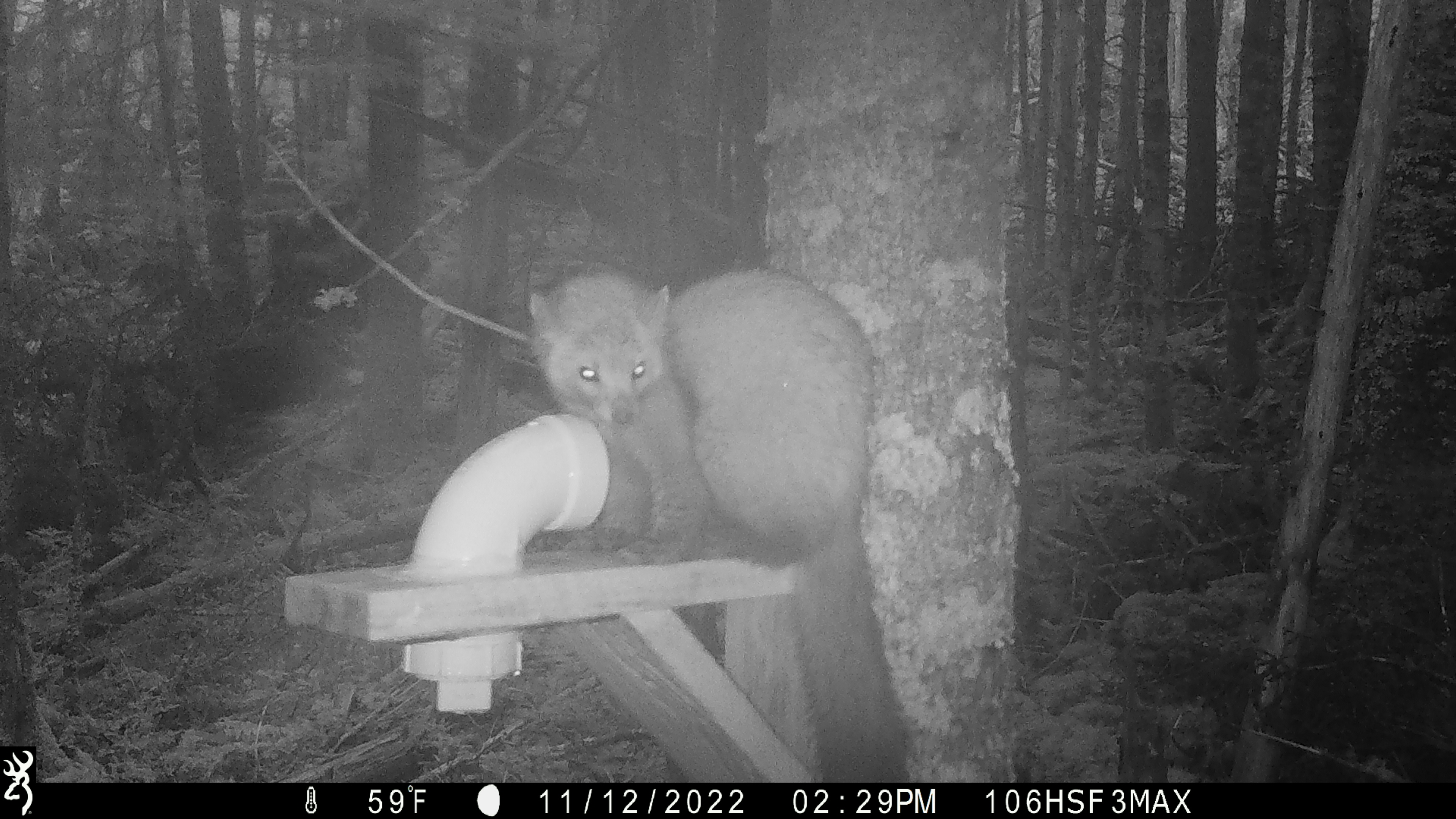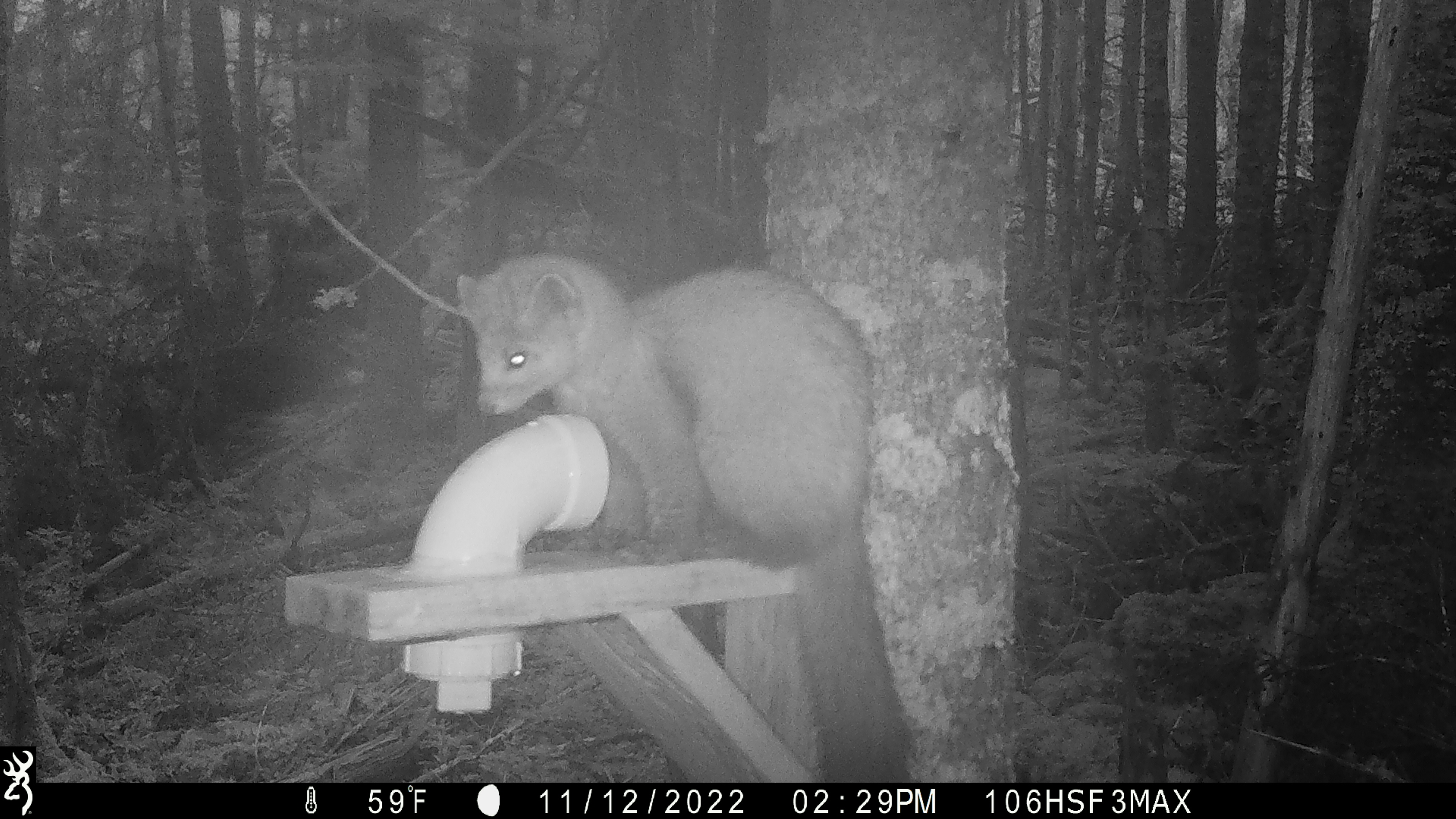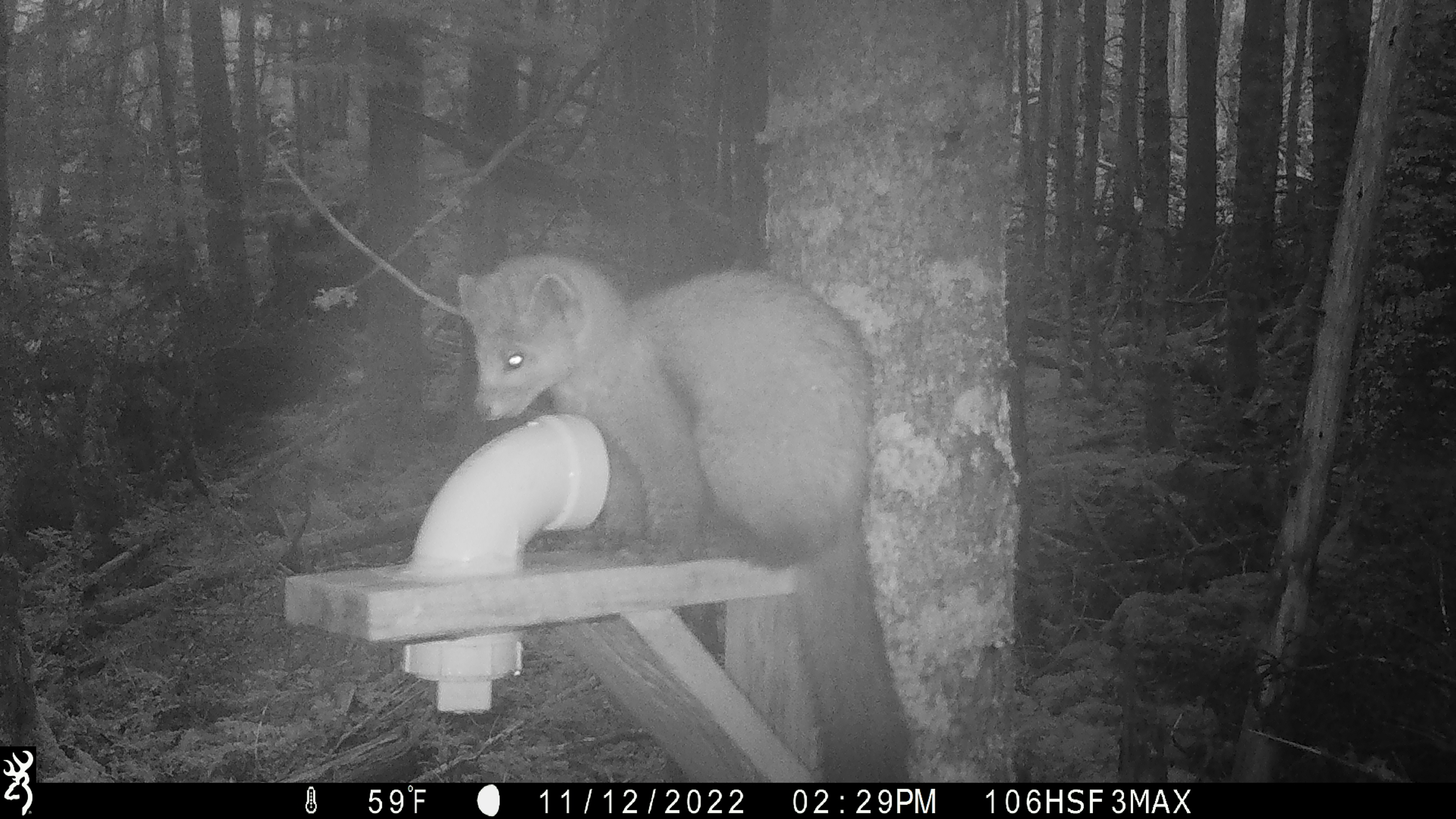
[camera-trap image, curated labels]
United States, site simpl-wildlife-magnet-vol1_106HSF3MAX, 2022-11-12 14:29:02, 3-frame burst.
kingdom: Animalia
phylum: Chordata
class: Mammalia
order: Carnivora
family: Mustelidae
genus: Martes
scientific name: Martes americana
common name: american marten